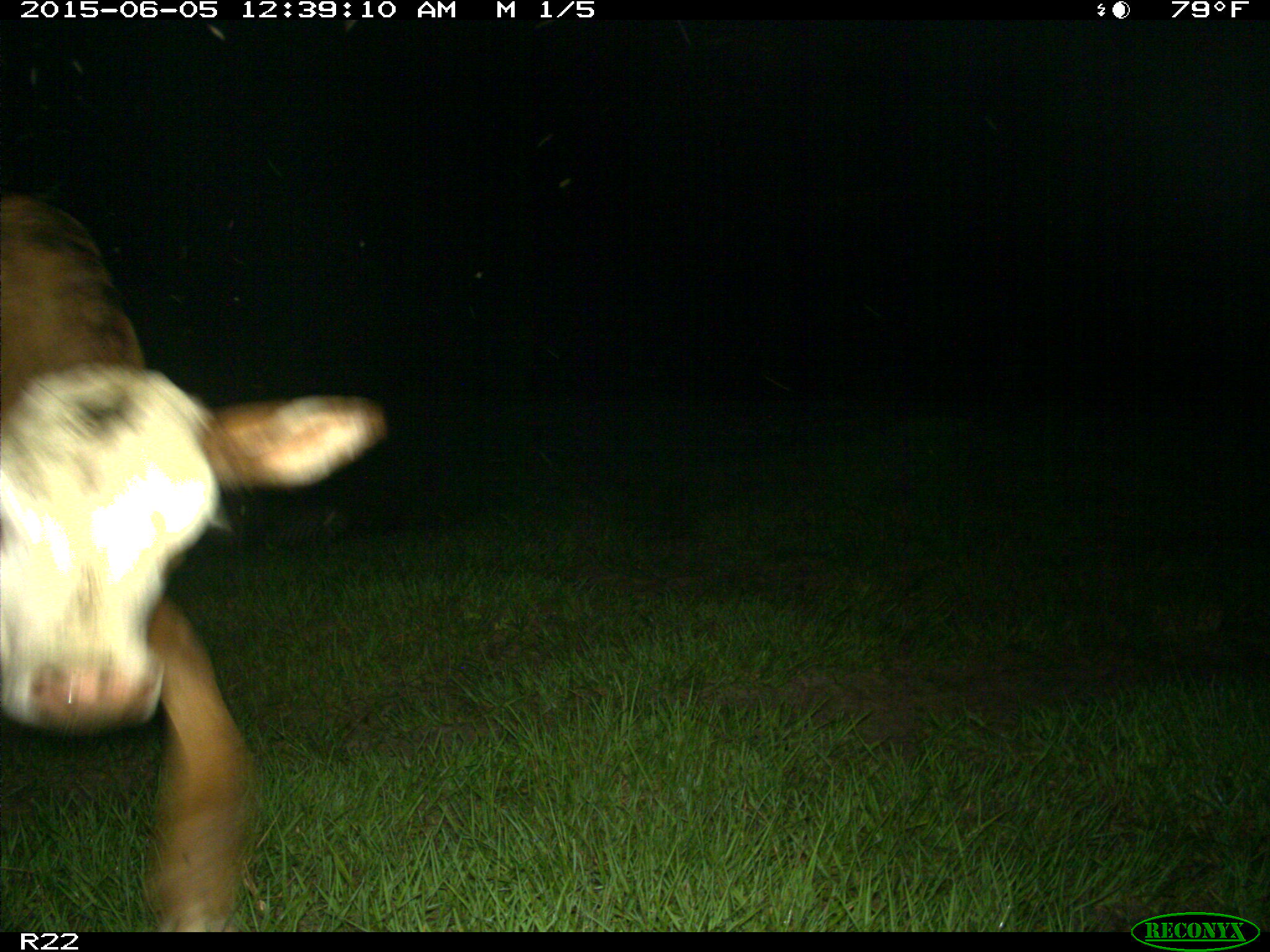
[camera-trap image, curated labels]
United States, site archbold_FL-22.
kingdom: Animalia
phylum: Chordata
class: Mammalia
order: Artiodactyla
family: Bovidae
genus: Bos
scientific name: Bos taurus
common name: domestic cow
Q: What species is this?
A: Bos taurus (domestic cow).